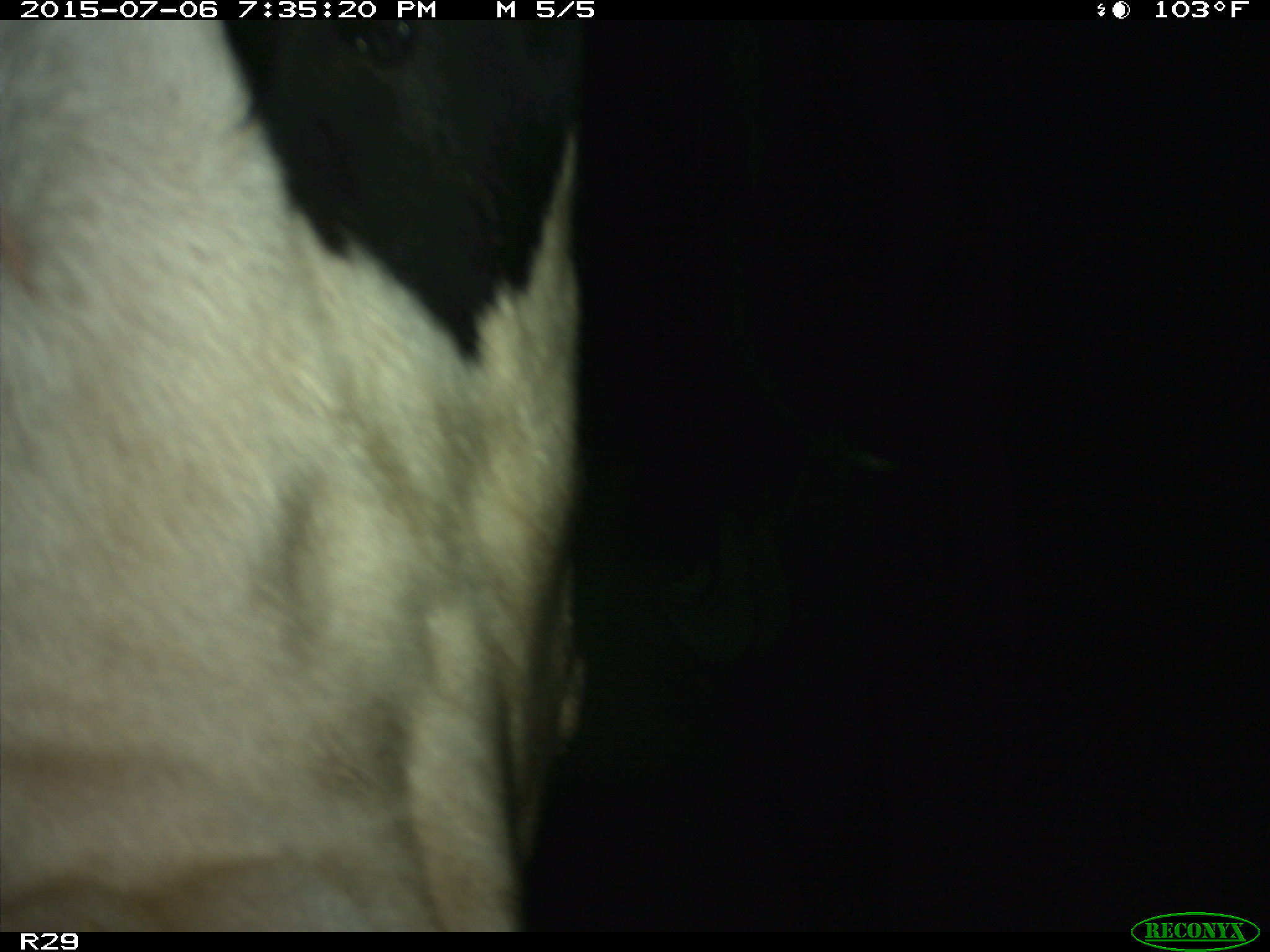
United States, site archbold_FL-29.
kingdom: Animalia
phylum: Chordata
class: Mammalia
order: Artiodactyla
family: Bovidae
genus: Bos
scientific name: Bos taurus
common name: domestic cow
Bos taurus (domestic cow).